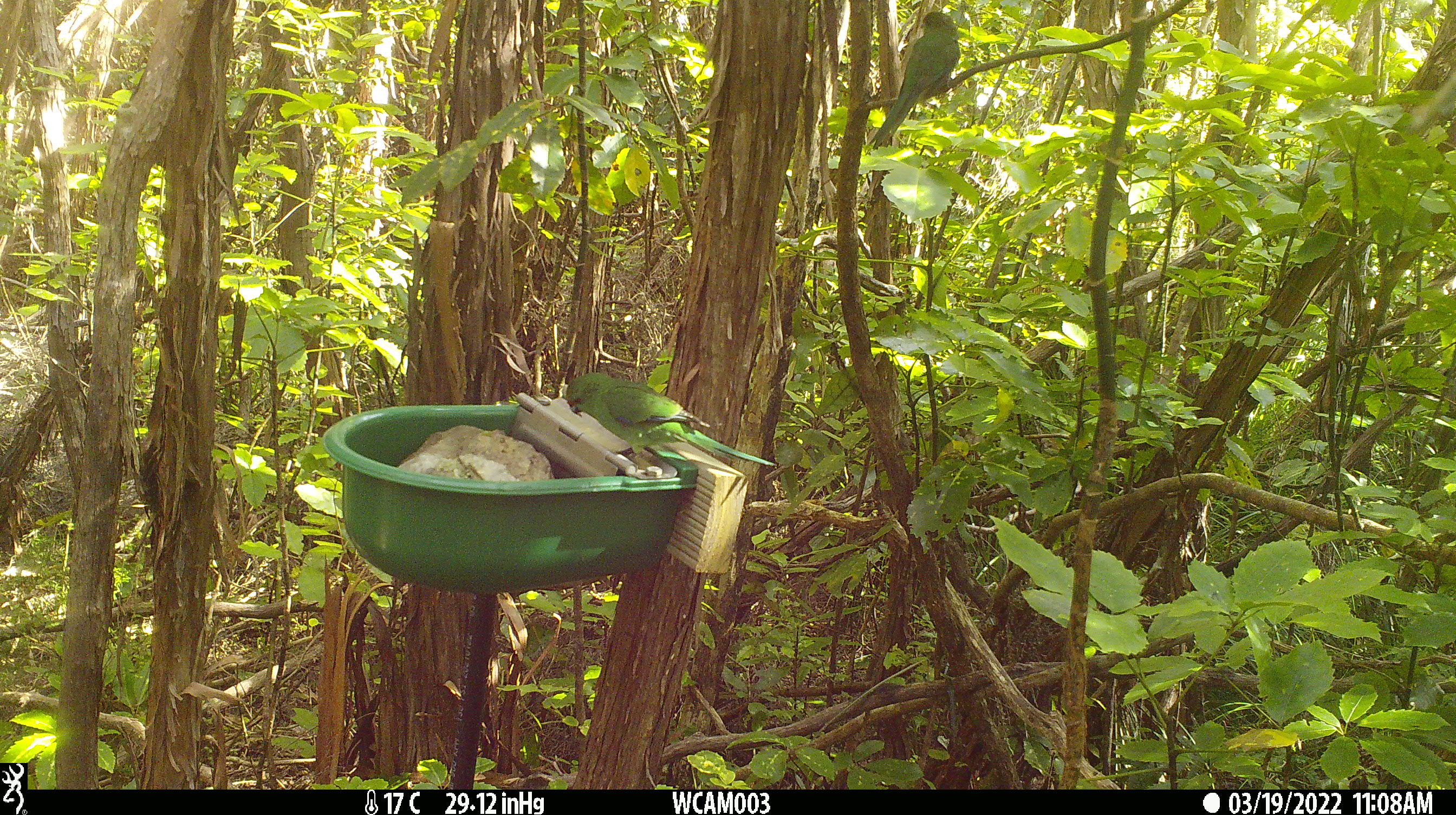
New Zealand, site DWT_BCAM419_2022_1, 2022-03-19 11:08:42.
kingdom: Animalia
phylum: Chordata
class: Aves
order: Psittaciformes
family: Psittaculidae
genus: Cyanoramphus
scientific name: Cyanoramphus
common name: parakeet